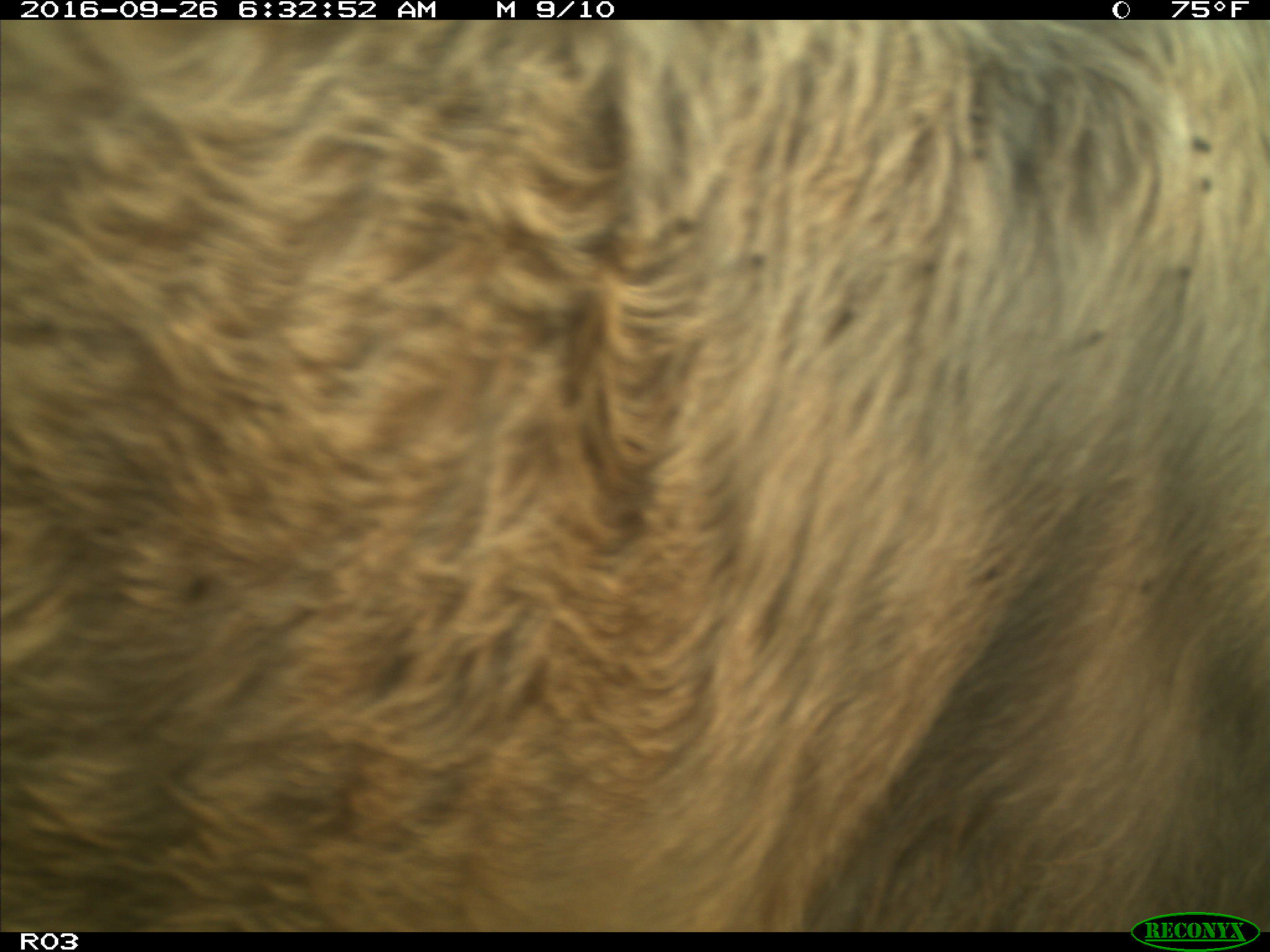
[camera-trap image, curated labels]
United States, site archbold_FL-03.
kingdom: Animalia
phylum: Chordata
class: Mammalia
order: Artiodactyla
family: Bovidae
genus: Bos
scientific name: Bos taurus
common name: domestic cow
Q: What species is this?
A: Bos taurus (domestic cow).